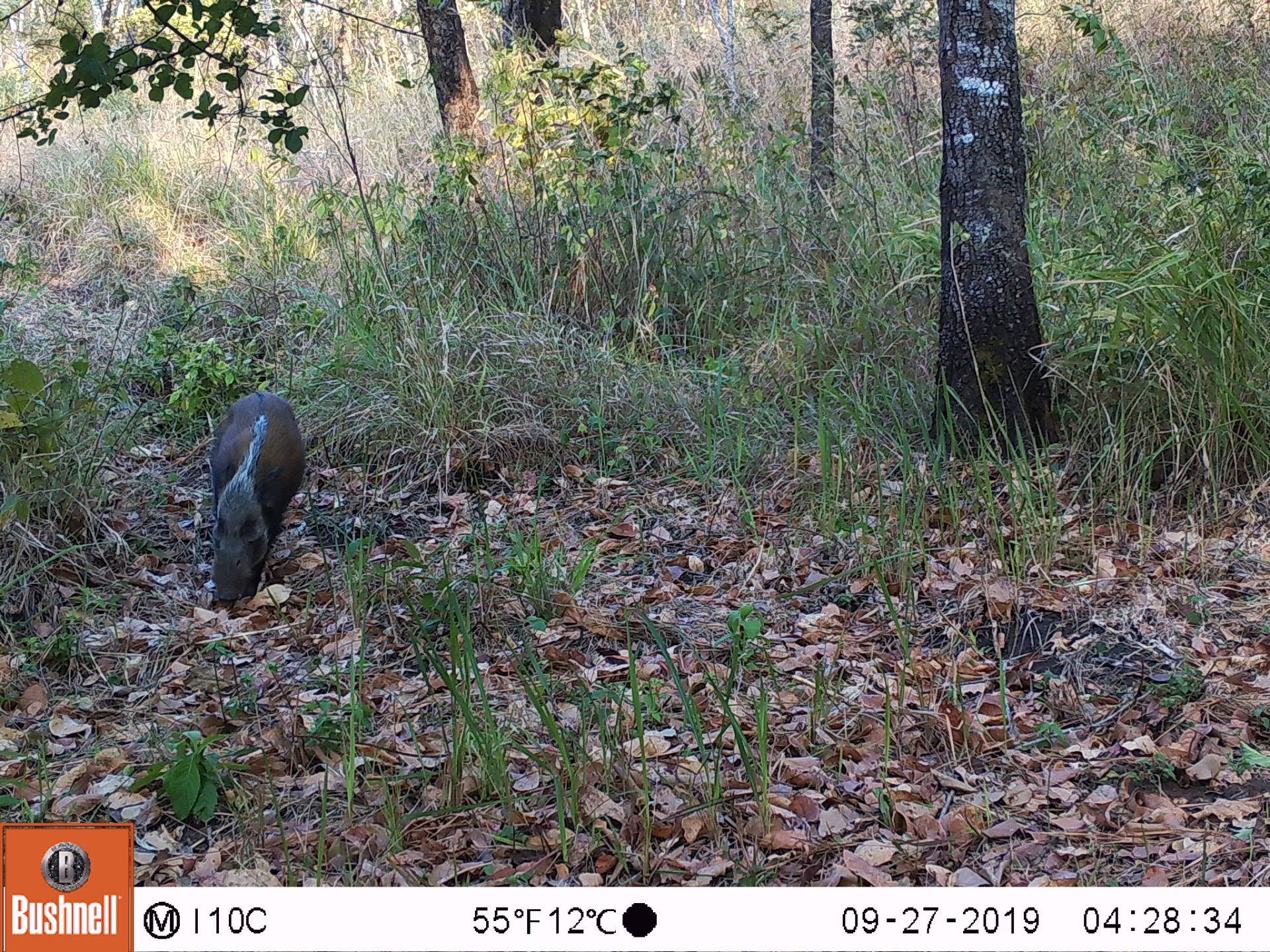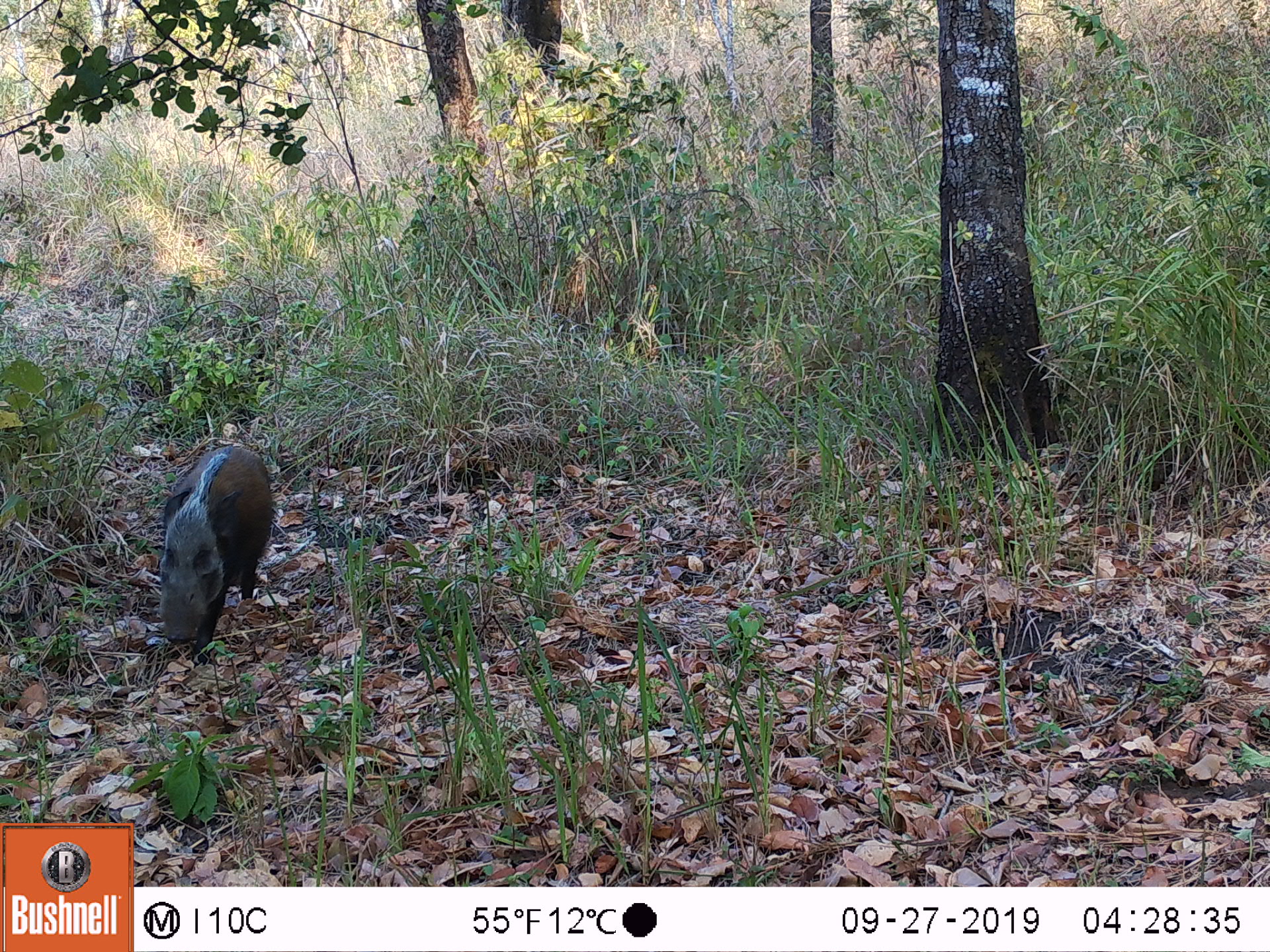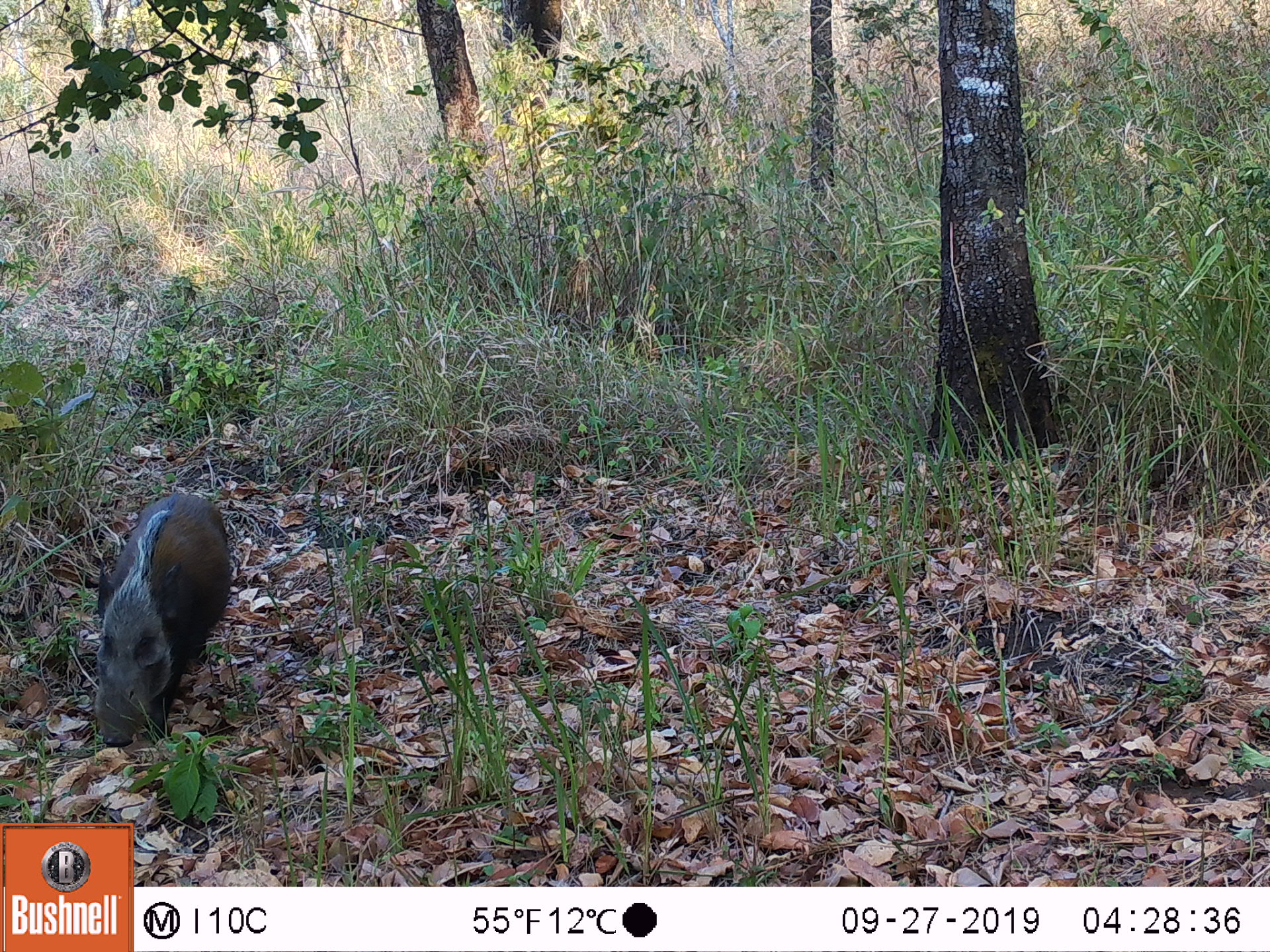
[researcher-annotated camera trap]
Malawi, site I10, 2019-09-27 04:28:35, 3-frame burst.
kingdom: Animalia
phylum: Chordata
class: Mammalia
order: Artiodactyla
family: Suidae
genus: Potamochoerus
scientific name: Potamochoerus larvatus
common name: bushpig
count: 1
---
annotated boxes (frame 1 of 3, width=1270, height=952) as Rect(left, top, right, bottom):
bushpig: Rect(201, 385, 311, 611)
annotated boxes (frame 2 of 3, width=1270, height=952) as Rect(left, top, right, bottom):
bushpig: Rect(152, 441, 277, 654)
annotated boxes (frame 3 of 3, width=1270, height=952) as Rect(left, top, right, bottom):
bushpig: Rect(87, 486, 240, 755)